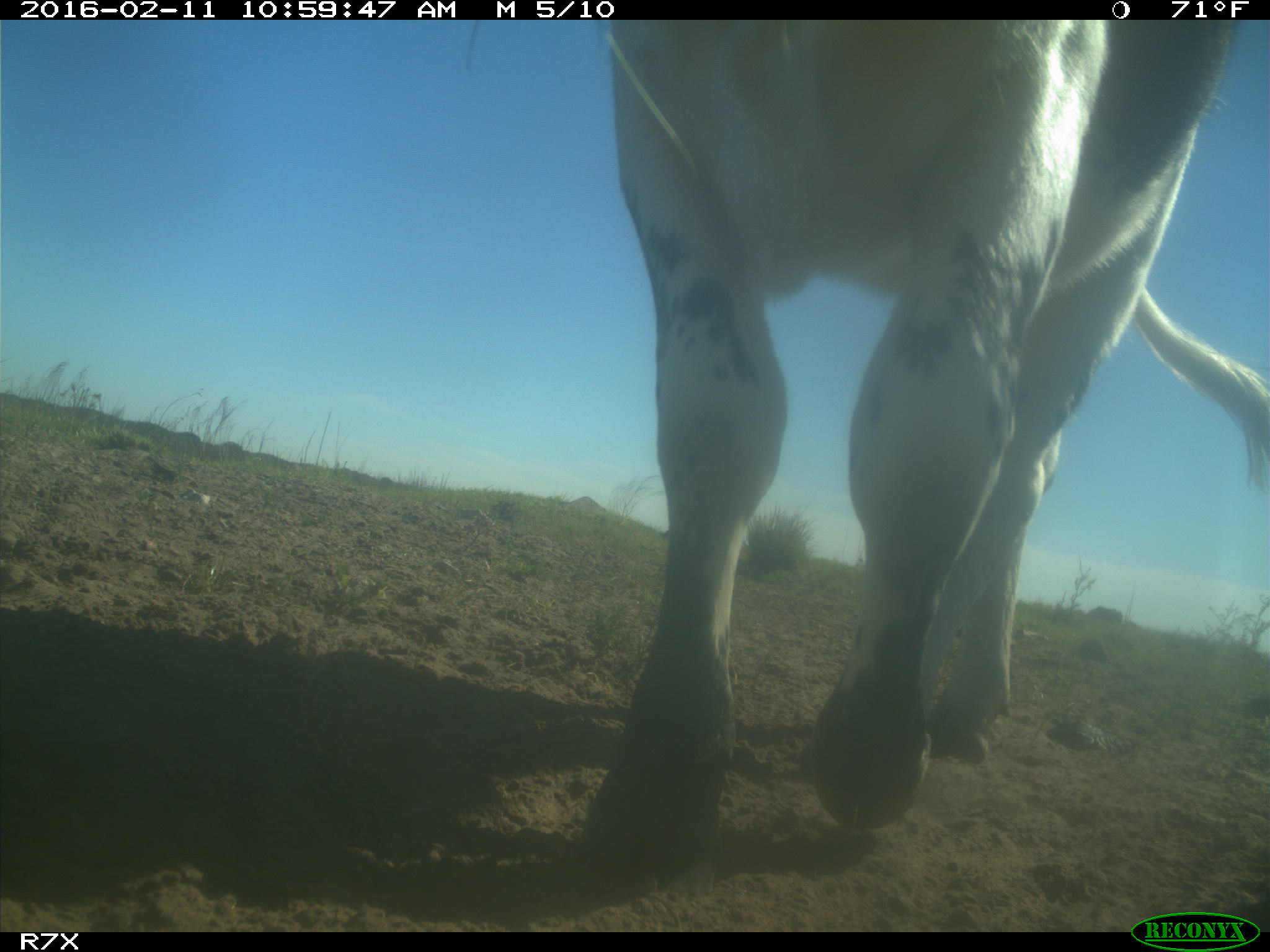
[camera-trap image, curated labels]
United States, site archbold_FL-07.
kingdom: Animalia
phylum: Chordata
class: Mammalia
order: Artiodactyla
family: Bovidae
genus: Bos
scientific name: Bos taurus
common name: domestic cow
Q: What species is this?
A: Bos taurus (domestic cow).